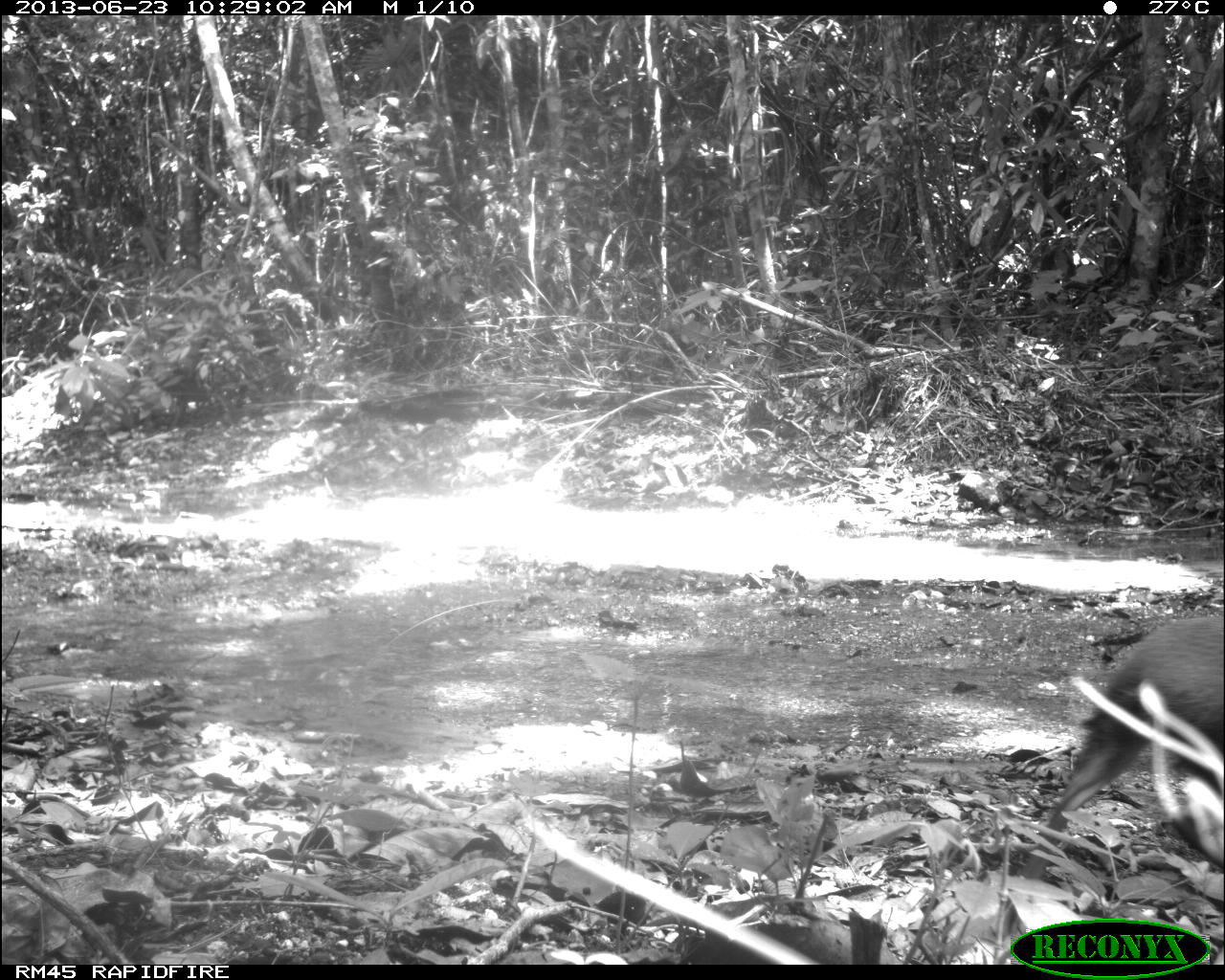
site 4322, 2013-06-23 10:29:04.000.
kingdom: Animalia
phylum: Chordata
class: Mammalia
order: Rodentia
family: Dasyproctidae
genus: Dasyprocta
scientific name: Dasyprocta punctata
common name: central american agouti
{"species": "Dasyprocta punctata (central american agouti)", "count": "1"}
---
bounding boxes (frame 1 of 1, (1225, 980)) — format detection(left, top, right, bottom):
dasyprocta punctata: detection(1017, 615, 1225, 874)